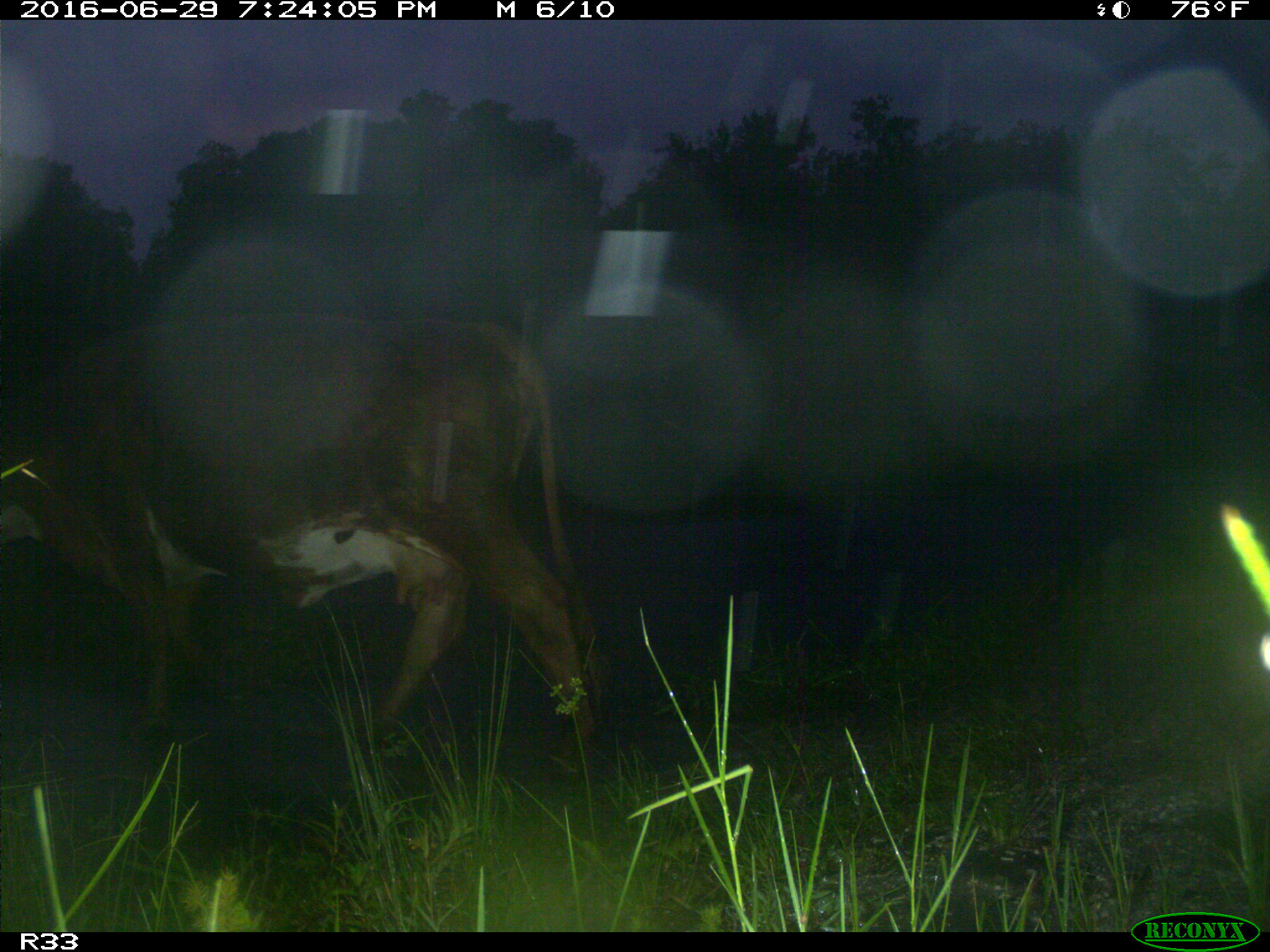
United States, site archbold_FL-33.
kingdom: Animalia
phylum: Chordata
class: Mammalia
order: Artiodactyla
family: Bovidae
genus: Bos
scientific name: Bos taurus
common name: domestic cow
Bos taurus (domestic cow).